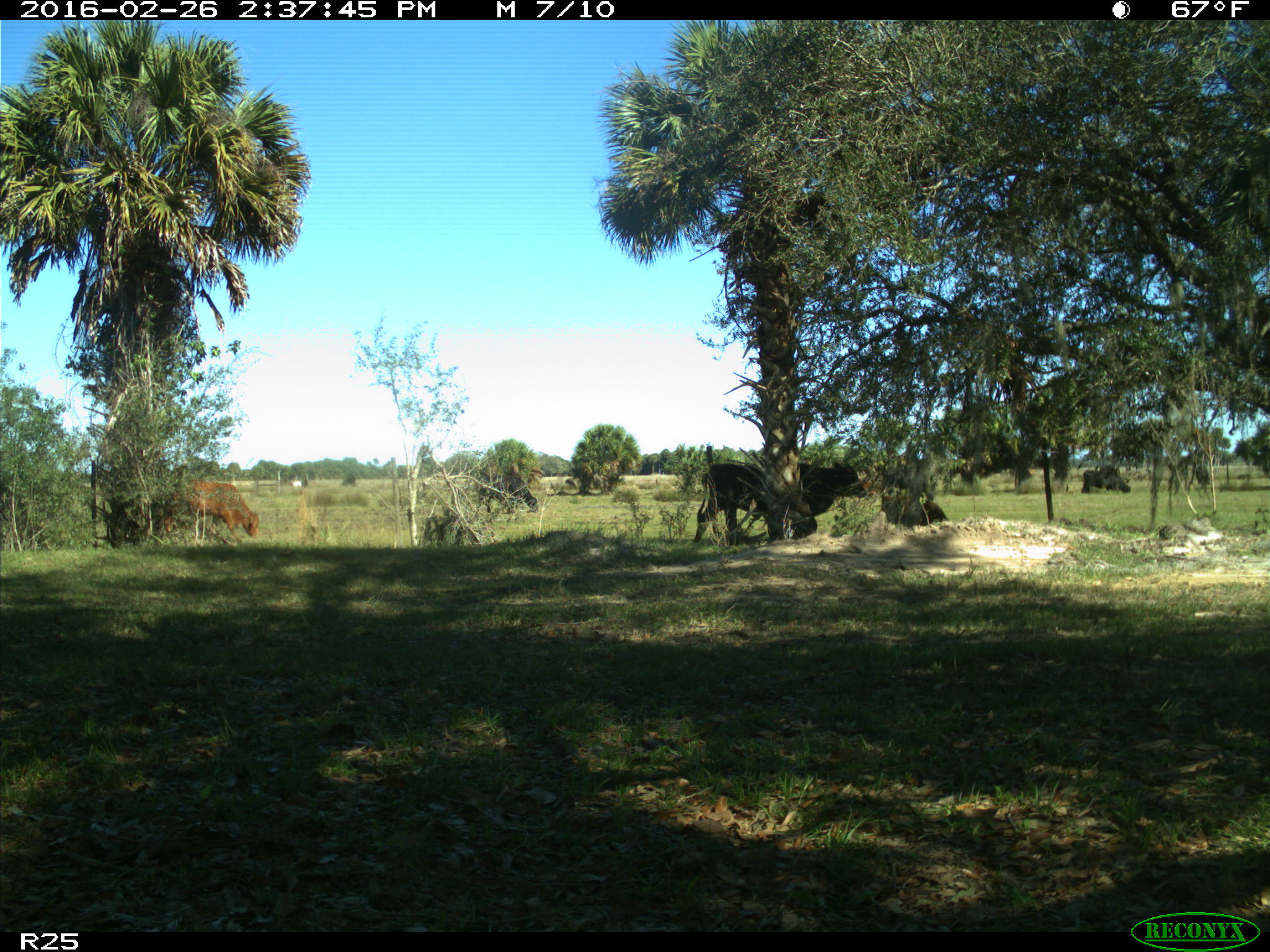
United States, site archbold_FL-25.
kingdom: Animalia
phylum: Chordata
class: Mammalia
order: Artiodactyla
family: Bovidae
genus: Bos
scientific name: Bos taurus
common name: domestic cow